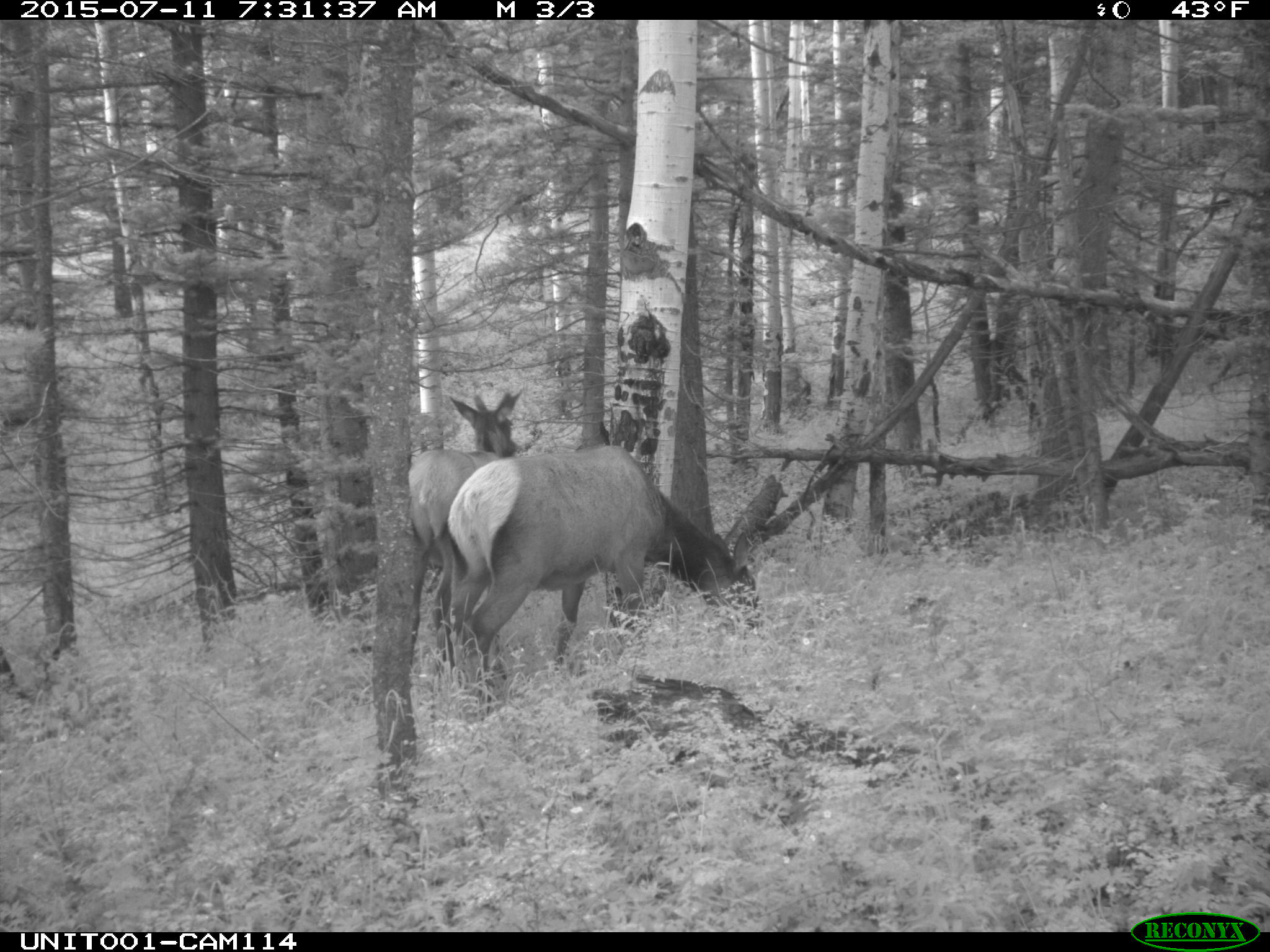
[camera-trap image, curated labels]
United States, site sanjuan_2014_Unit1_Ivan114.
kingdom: Animalia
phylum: Chordata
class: Mammalia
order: Artiodactyla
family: Cervidae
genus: Cervus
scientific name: Cervus elaphus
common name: red deer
Cervus elaphus (red deer).